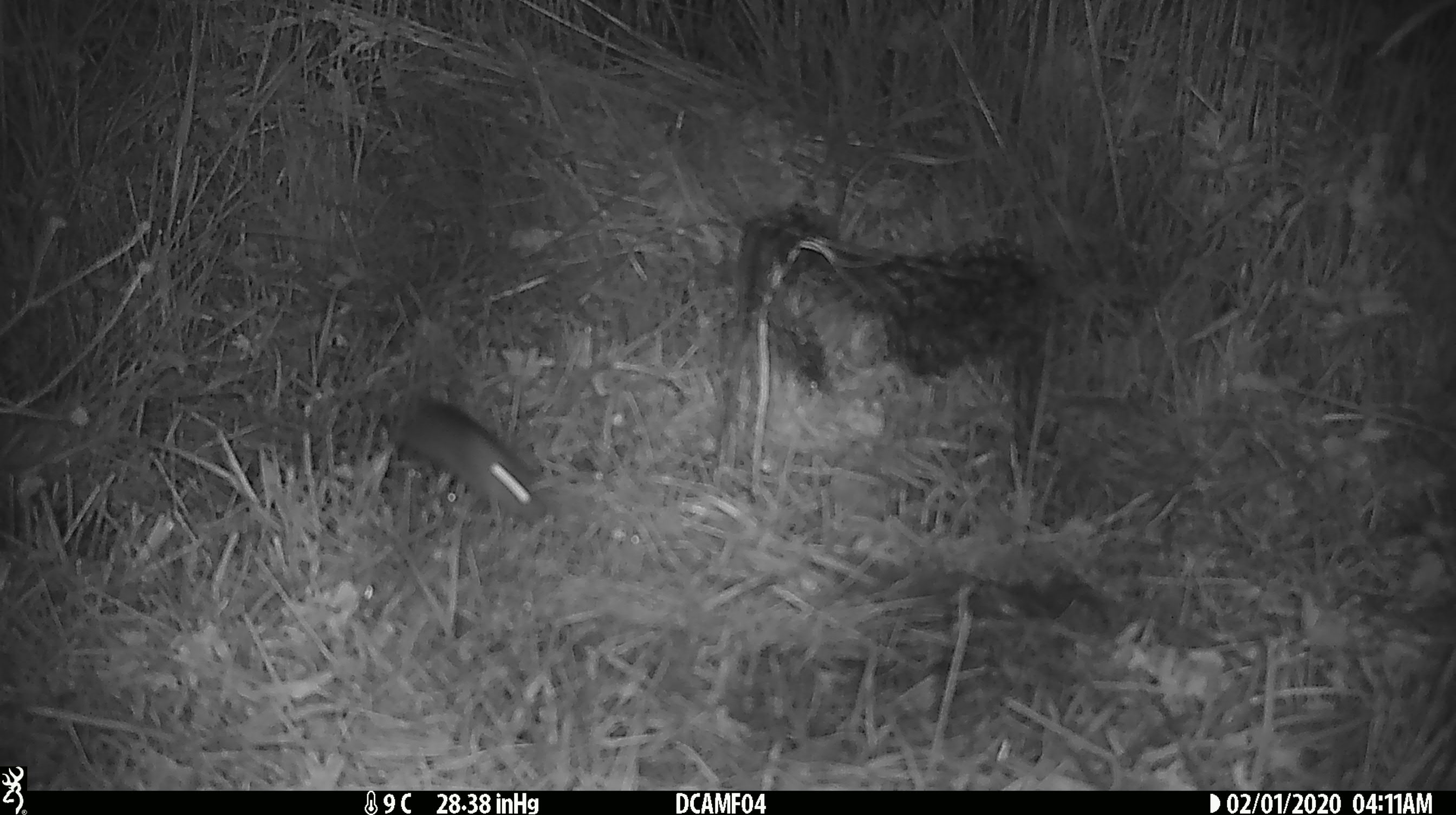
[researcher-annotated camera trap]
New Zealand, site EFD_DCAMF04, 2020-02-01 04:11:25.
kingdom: Animalia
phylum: Chordata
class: Mammalia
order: Rodentia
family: Muridae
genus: Mus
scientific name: Mus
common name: mouse